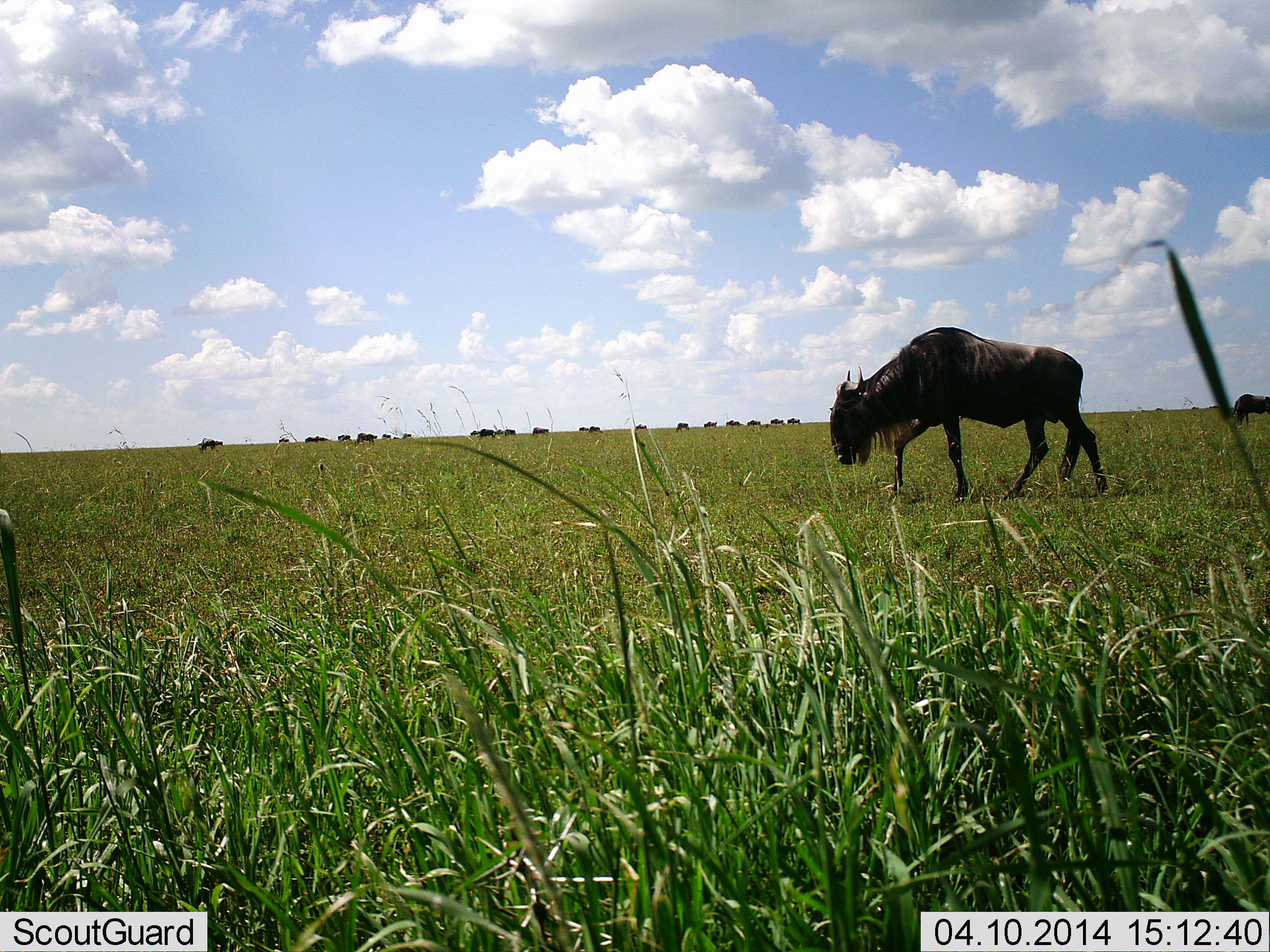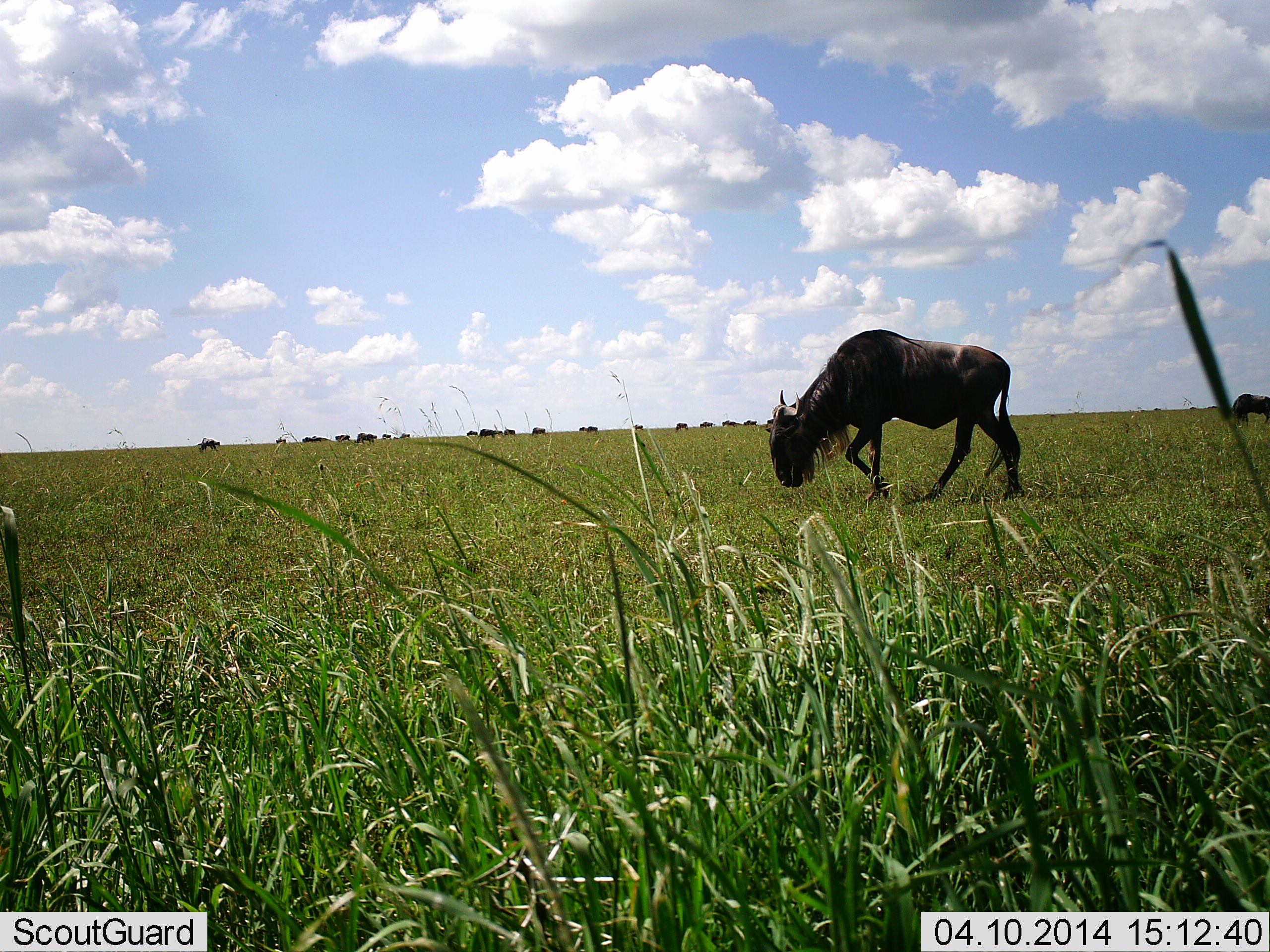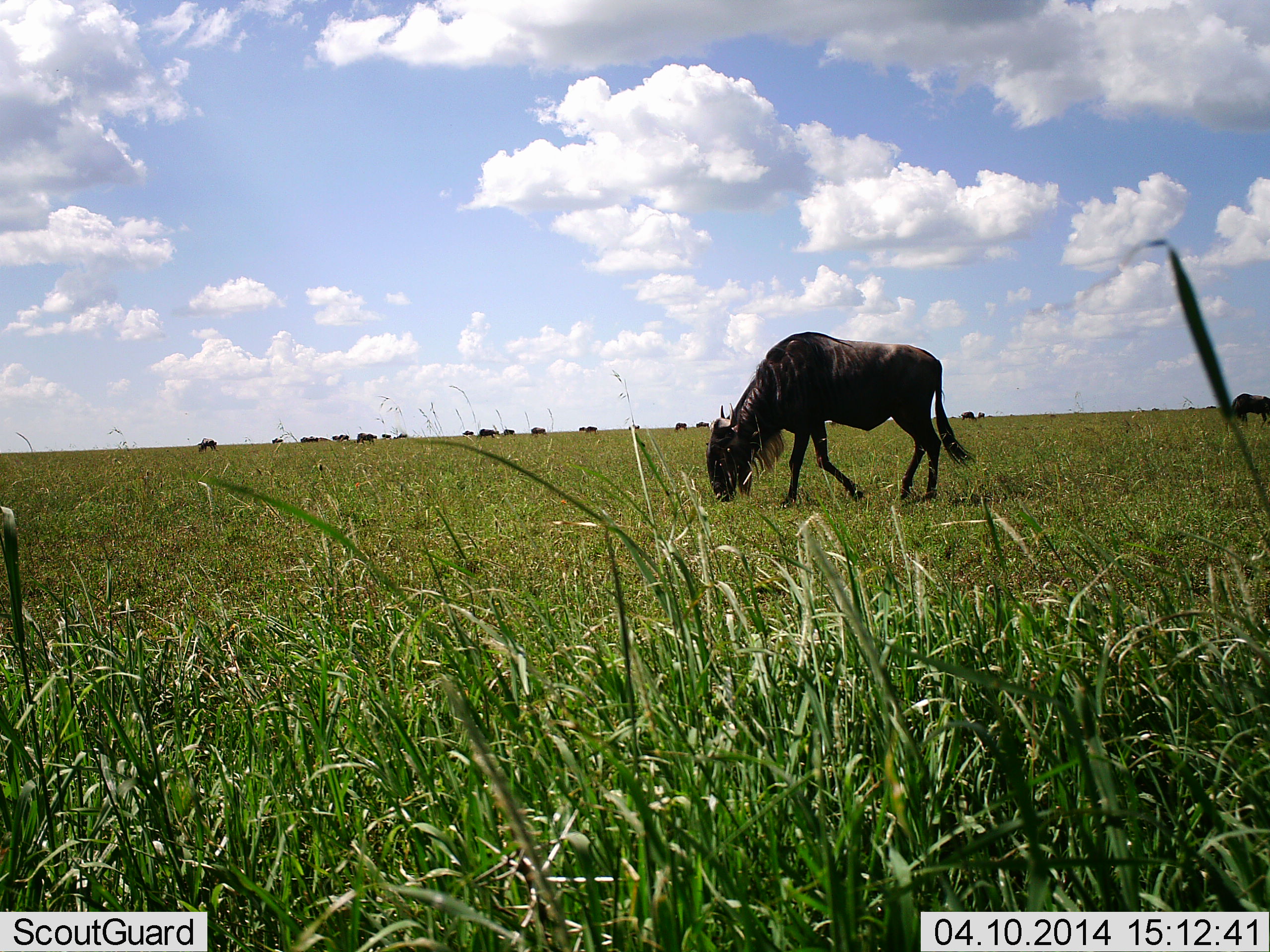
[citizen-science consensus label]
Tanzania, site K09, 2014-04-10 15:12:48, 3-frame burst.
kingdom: Animalia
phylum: Chordata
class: Mammalia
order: Artiodactyla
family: Bovidae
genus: Connochaetes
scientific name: Connochaetes taurinus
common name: blue wildebeest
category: wildebeest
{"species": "wildebeest (blue wildebeest) (Connochaetes taurinus)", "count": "11-50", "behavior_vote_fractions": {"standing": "18%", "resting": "0%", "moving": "74%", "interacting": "2%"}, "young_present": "0%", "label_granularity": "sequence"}